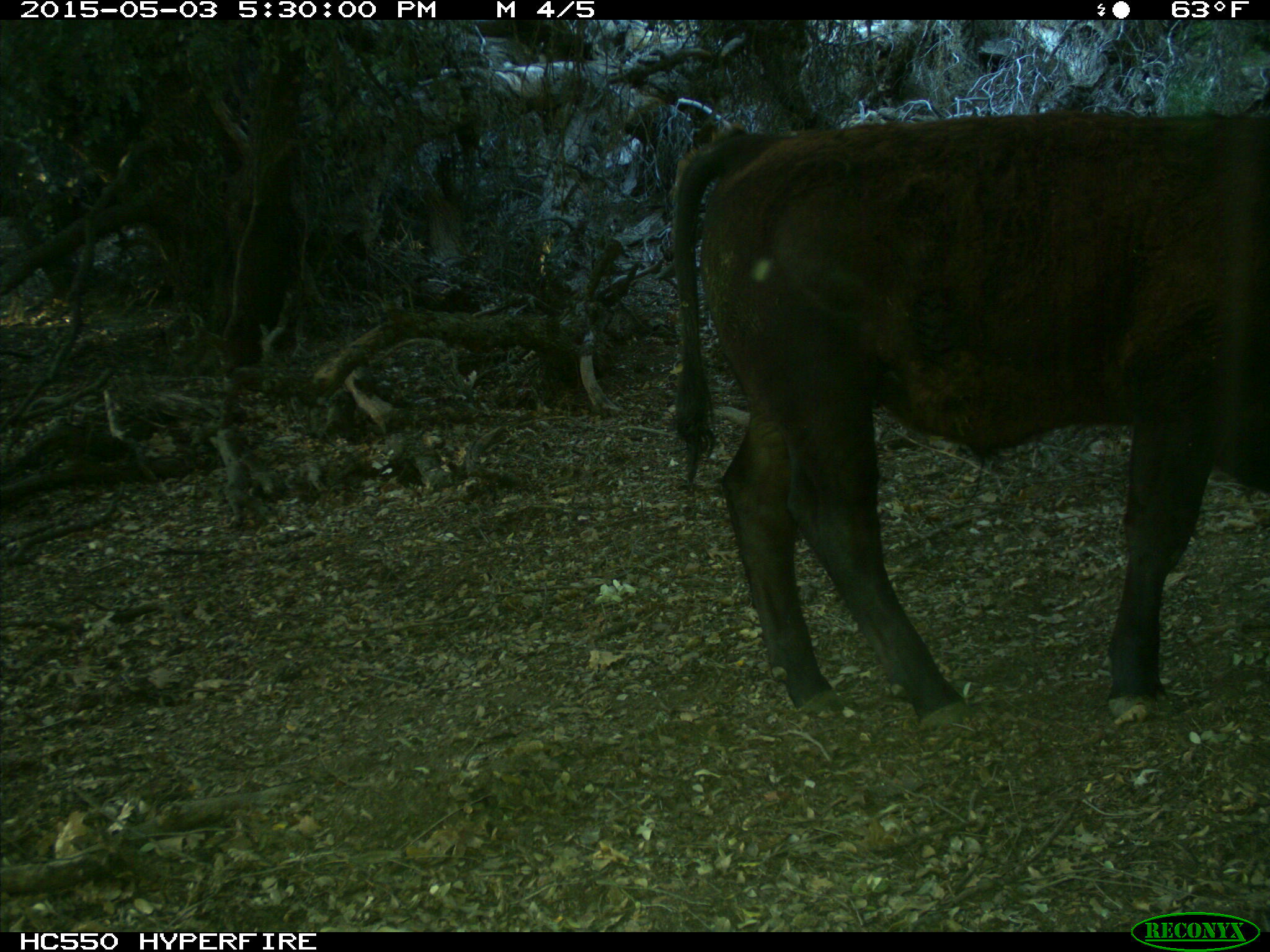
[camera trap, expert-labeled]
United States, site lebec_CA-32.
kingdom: Animalia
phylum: Chordata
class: Mammalia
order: Artiodactyla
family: Bovidae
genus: Bos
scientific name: Bos taurus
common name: domestic cow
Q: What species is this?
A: Bos taurus (domestic cow).